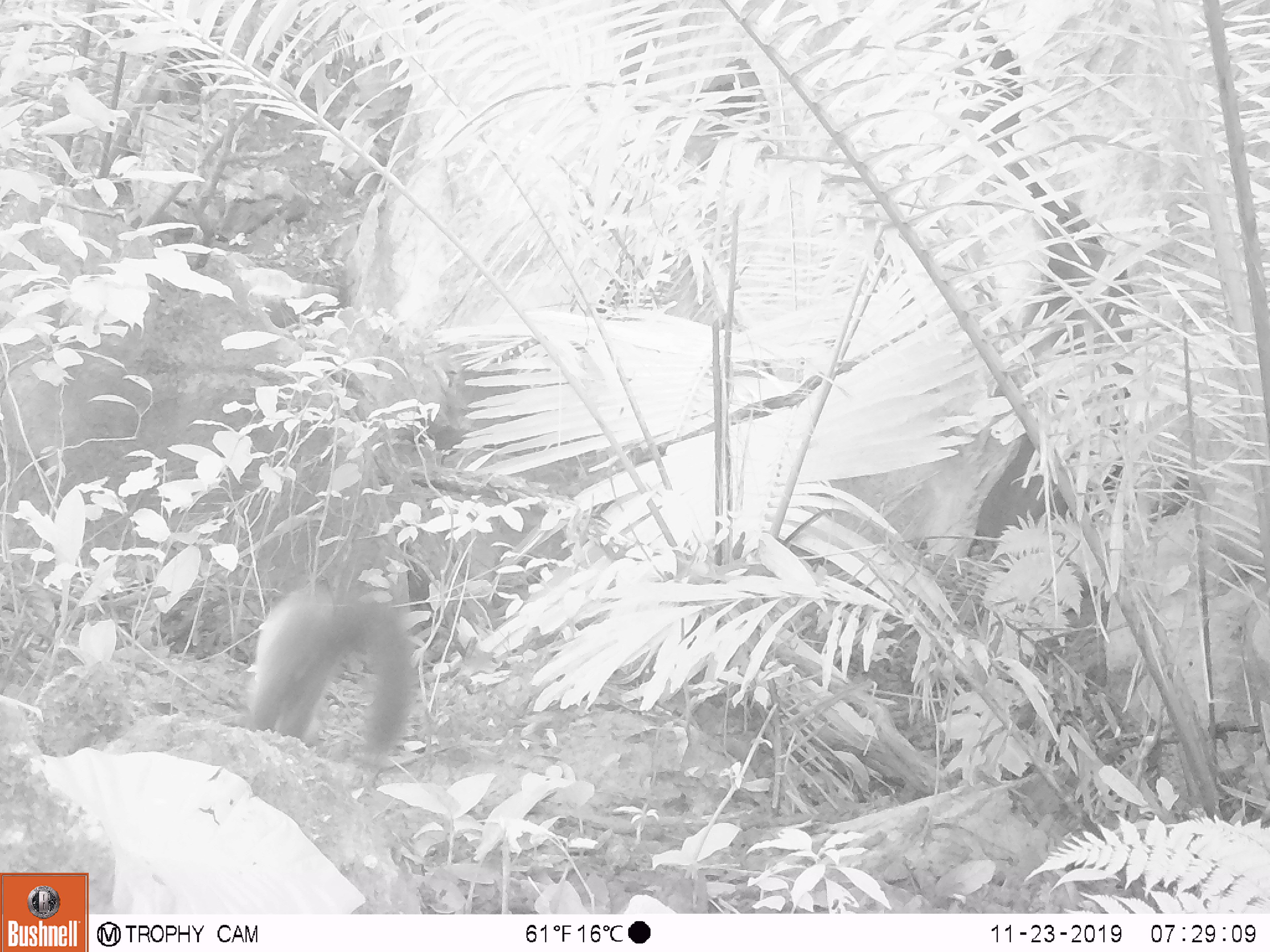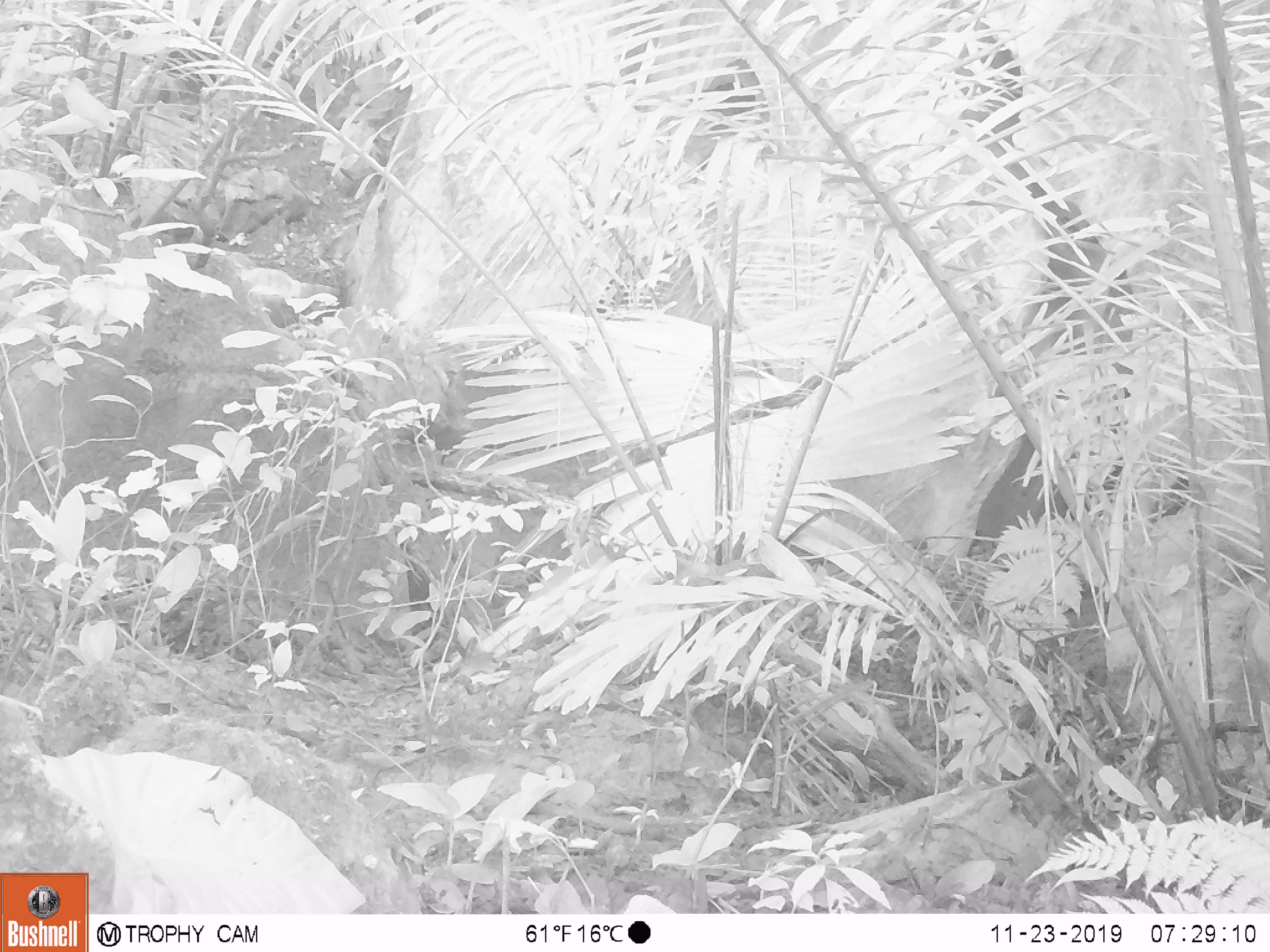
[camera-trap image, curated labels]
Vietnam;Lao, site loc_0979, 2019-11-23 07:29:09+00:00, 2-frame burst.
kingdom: Animalia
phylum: Chordata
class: Mammalia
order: Carnivora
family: Mustelidae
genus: Martes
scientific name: Martes flavigula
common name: yellow-throated marten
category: yellow throated marten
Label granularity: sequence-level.